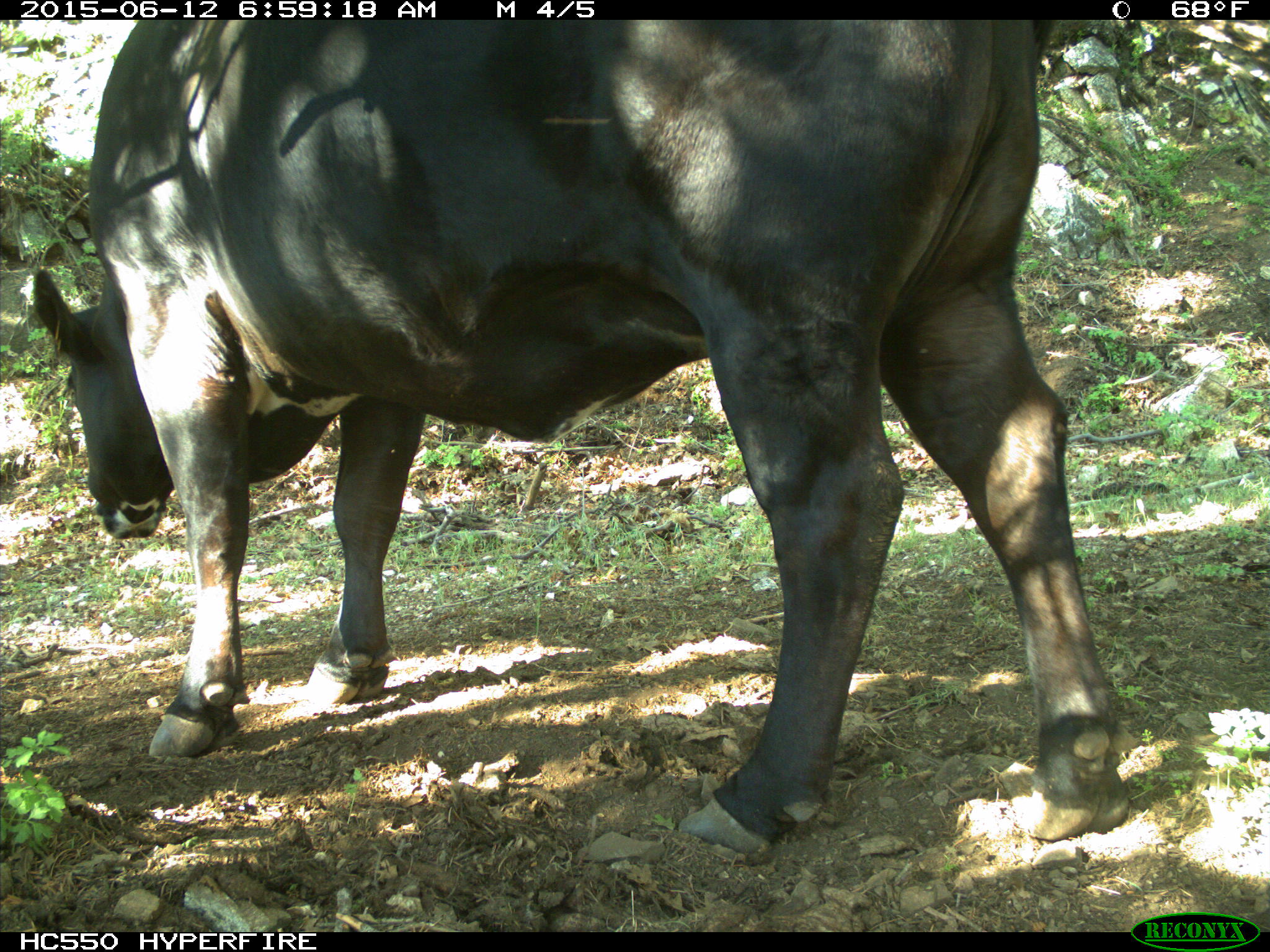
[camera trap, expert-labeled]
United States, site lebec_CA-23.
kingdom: Animalia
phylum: Chordata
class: Mammalia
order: Artiodactyla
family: Bovidae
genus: Bos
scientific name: Bos taurus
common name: domestic cow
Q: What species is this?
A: Bos taurus (domestic cow).